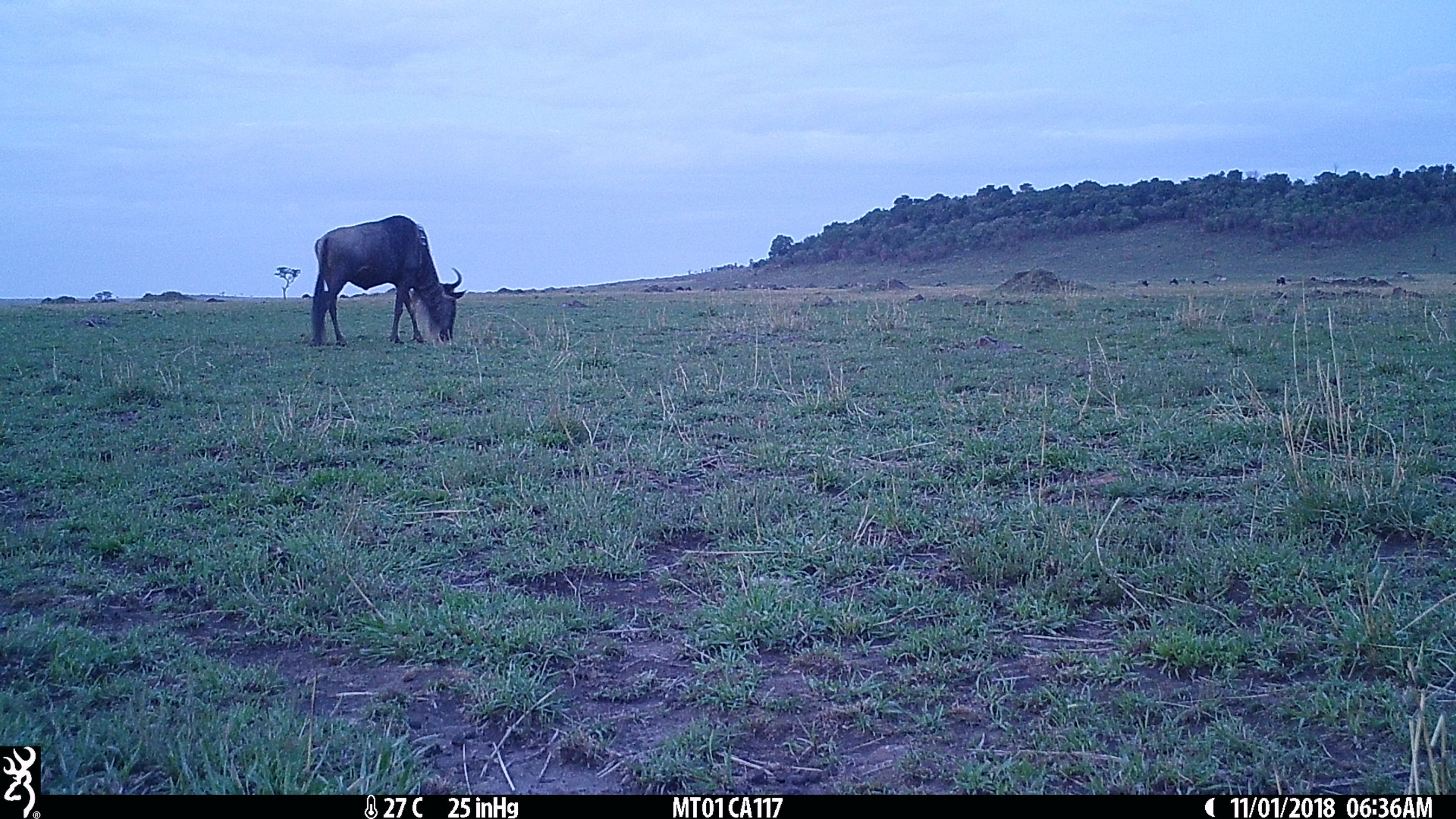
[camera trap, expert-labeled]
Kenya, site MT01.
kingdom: Animalia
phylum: Chordata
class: Mammalia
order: Artiodactyla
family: Bovidae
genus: Connochaetes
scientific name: Connochaetes taurinus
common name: blue wildebeest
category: wildebeest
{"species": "wildebeest (blue wildebeest) (Connochaetes taurinus)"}